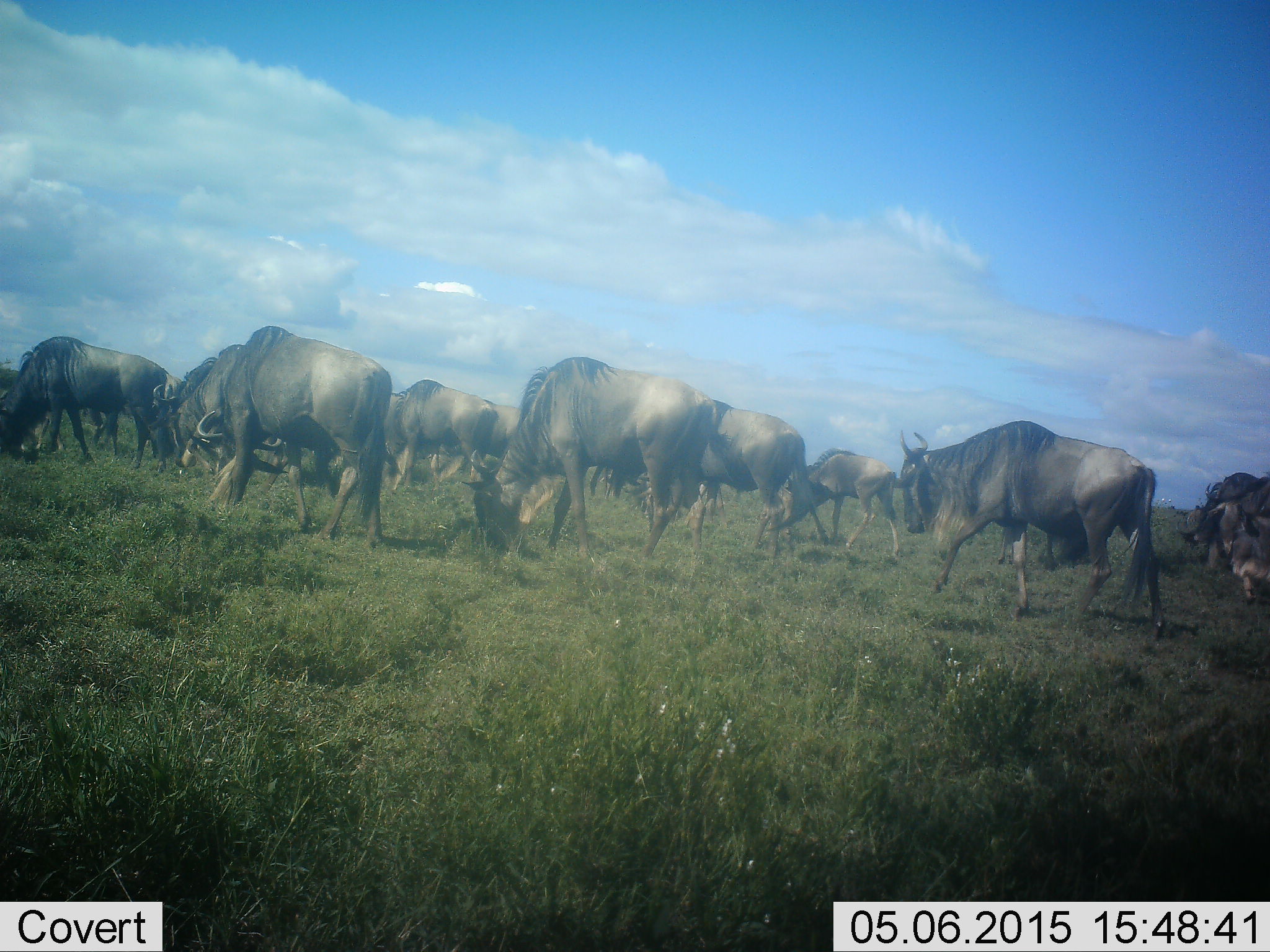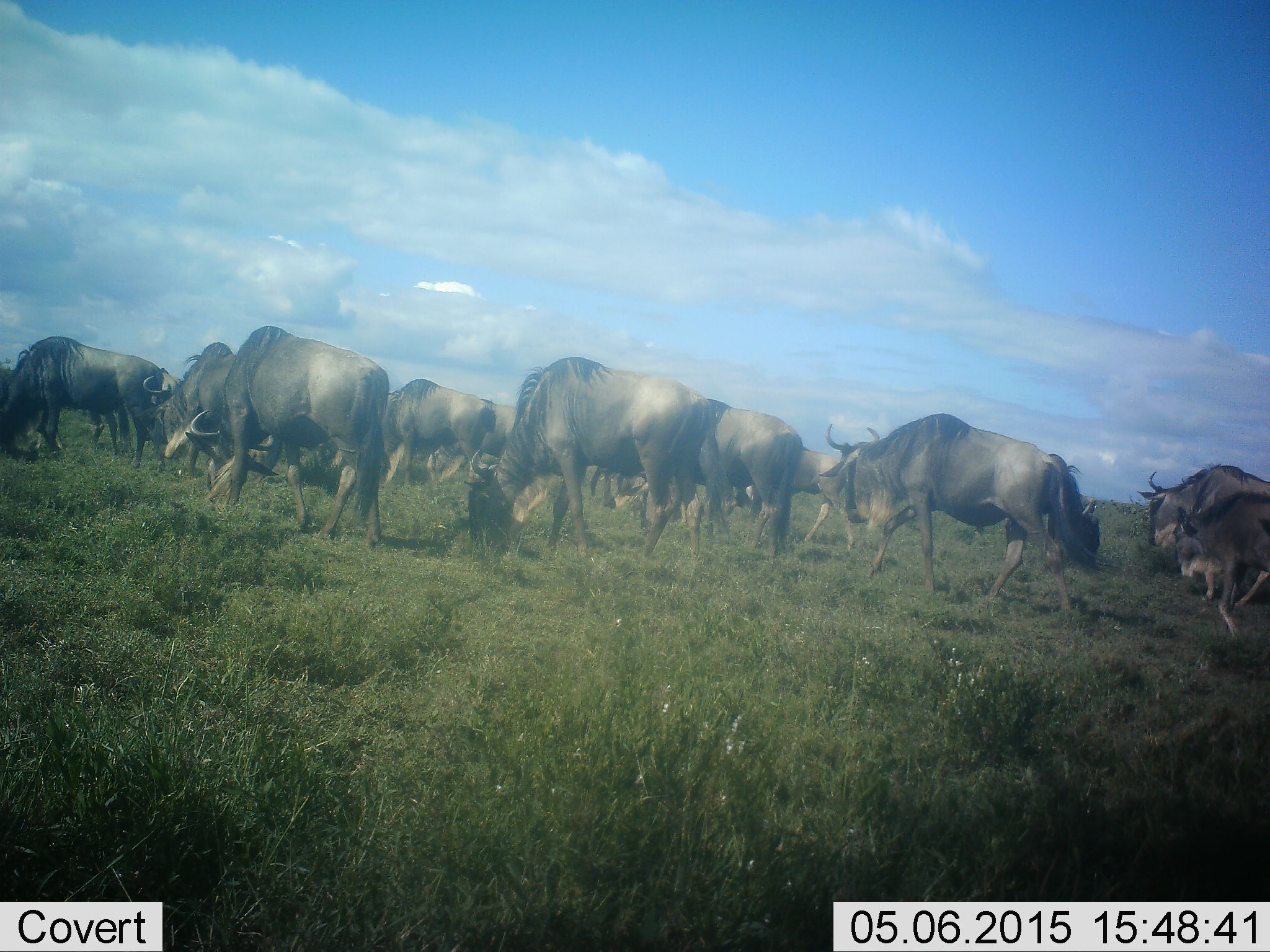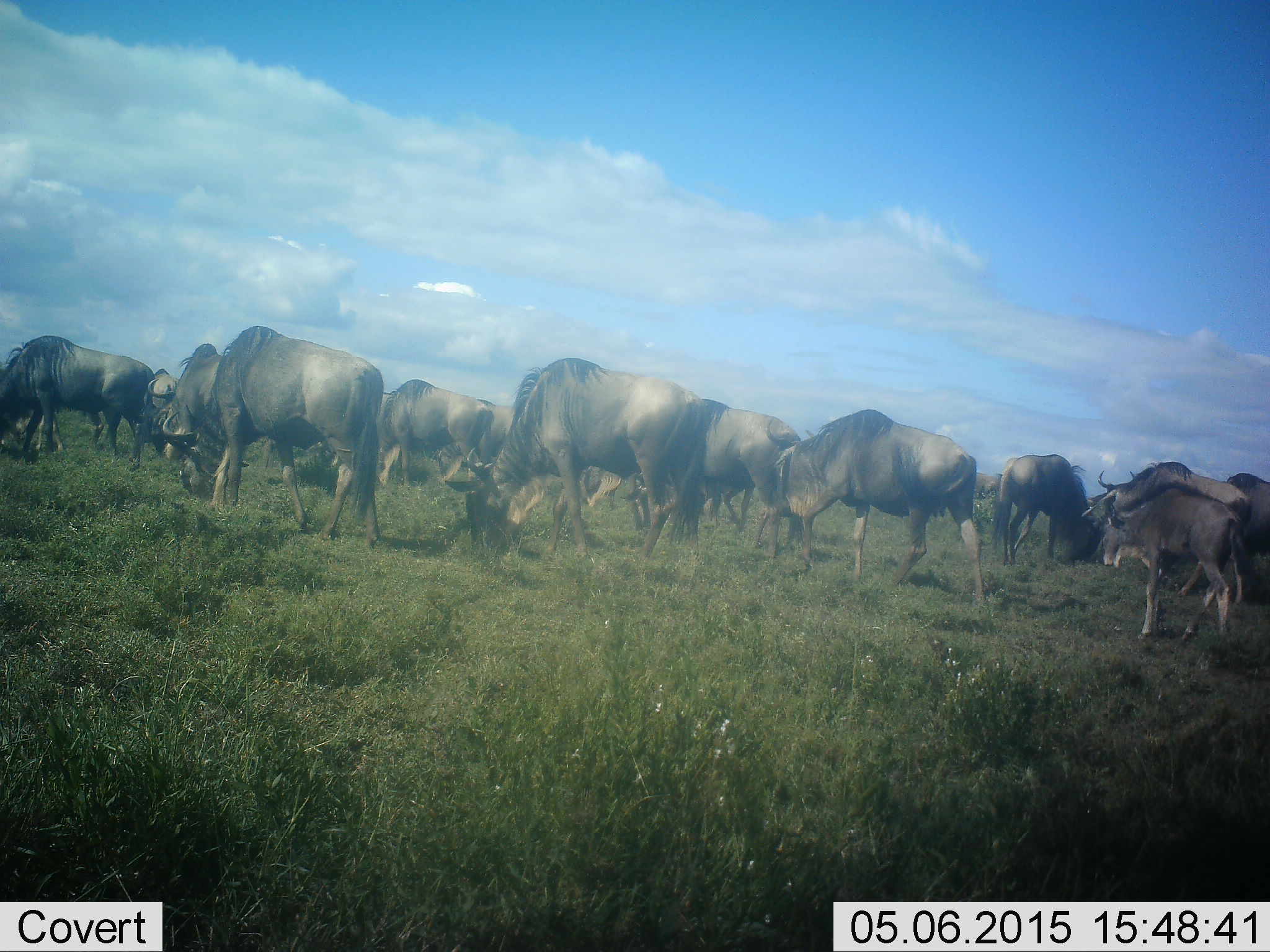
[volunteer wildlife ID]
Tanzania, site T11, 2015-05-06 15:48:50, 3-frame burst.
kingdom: Animalia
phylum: Chordata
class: Mammalia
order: Artiodactyla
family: Bovidae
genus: Connochaetes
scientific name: Connochaetes taurinus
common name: blue wildebeest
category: wildebeest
Wildebeest (blue wildebeest) (Connochaetes taurinus), count 11-50. Behavior (volunteer vote fractions): standing 30%, resting 10%, moving 80%, interacting 10%. Young present (vote fraction): 40%. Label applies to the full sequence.